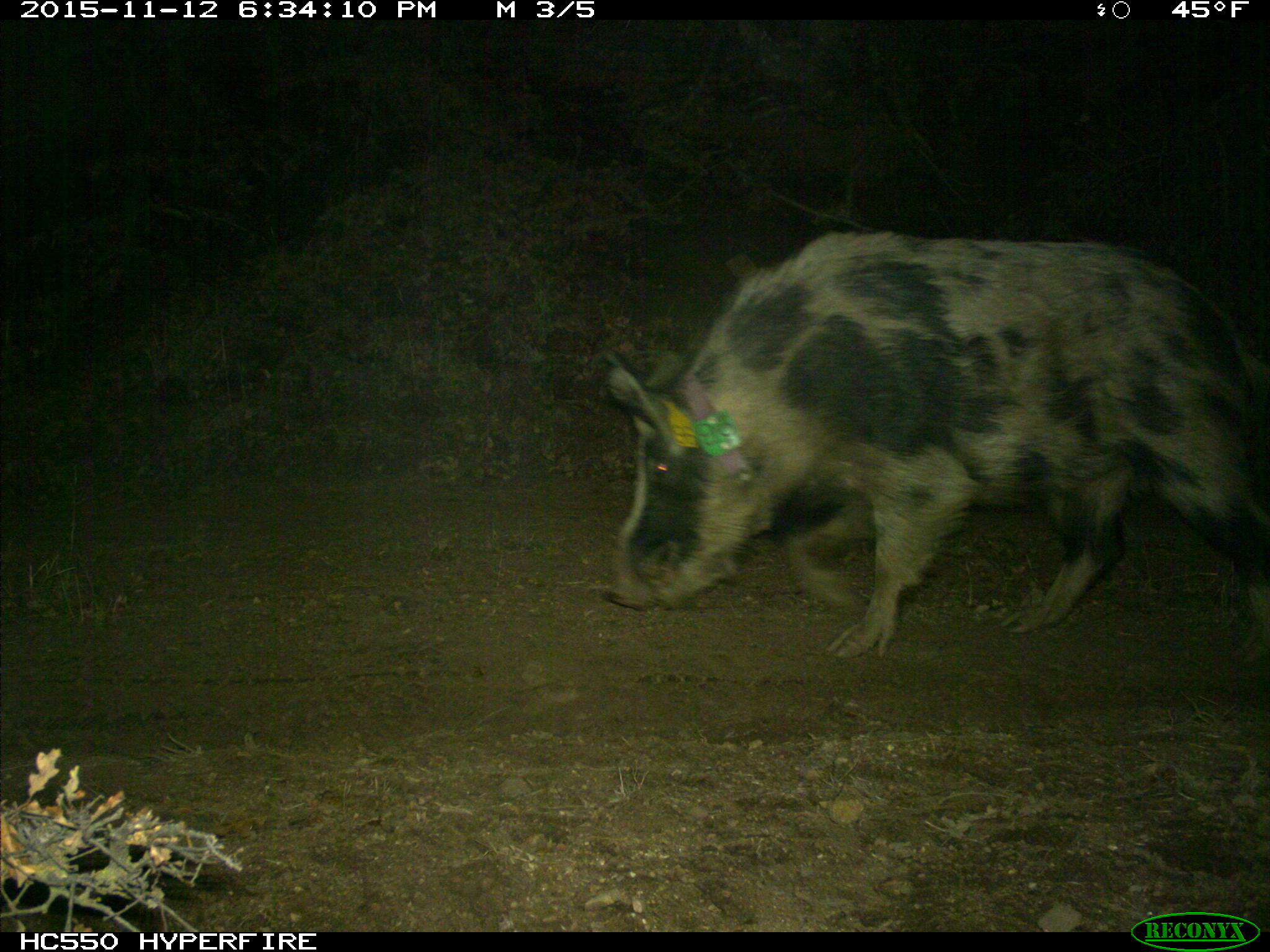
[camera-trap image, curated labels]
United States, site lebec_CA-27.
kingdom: Animalia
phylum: Chordata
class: Mammalia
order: Artiodactyla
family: Suidae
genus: Sus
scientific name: Sus scrofa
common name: wild boar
Sus scrofa (wild boar).